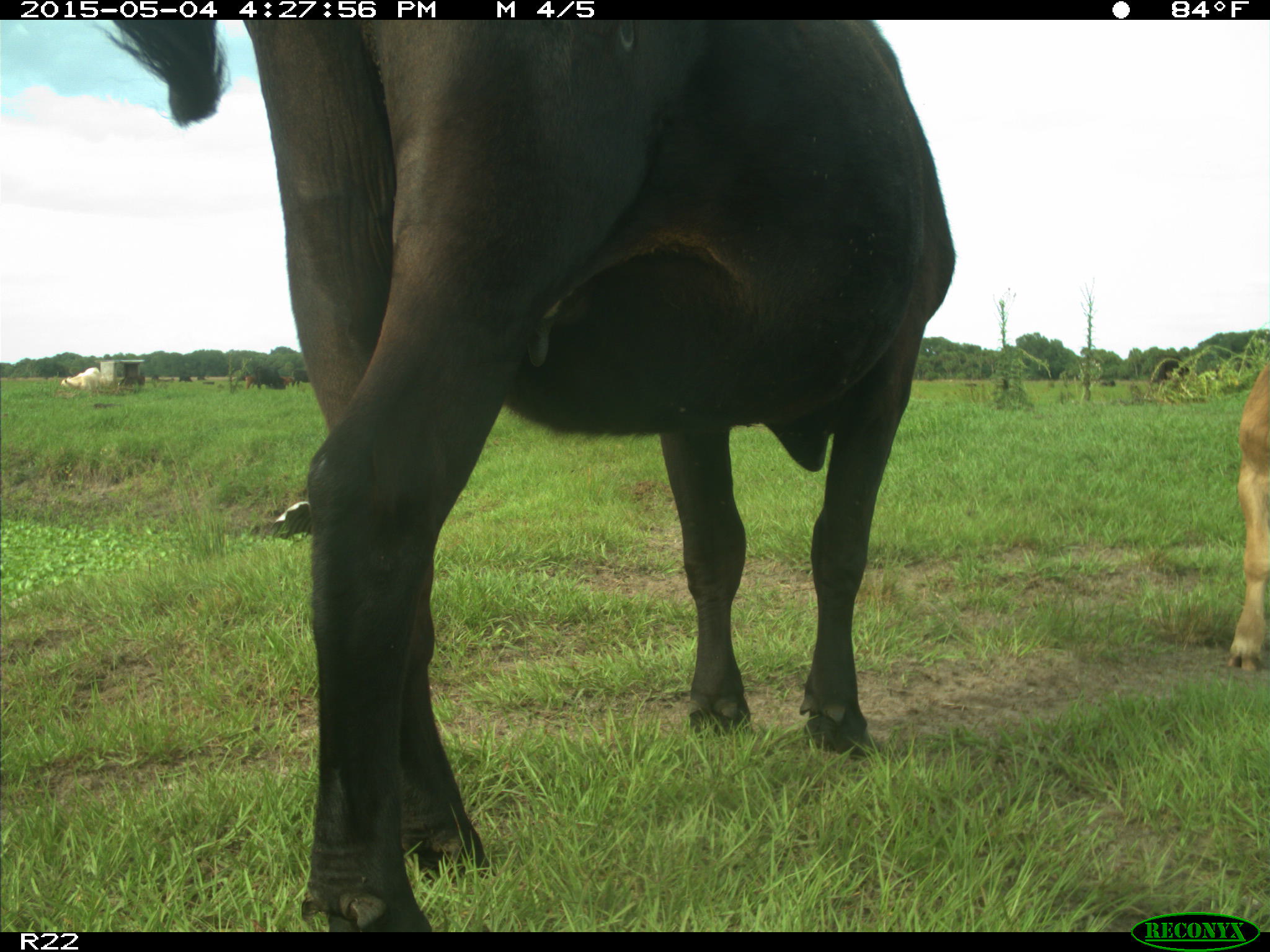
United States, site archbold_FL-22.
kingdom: Animalia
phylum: Chordata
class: Mammalia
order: Artiodactyla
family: Bovidae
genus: Bos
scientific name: Bos taurus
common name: domestic cow